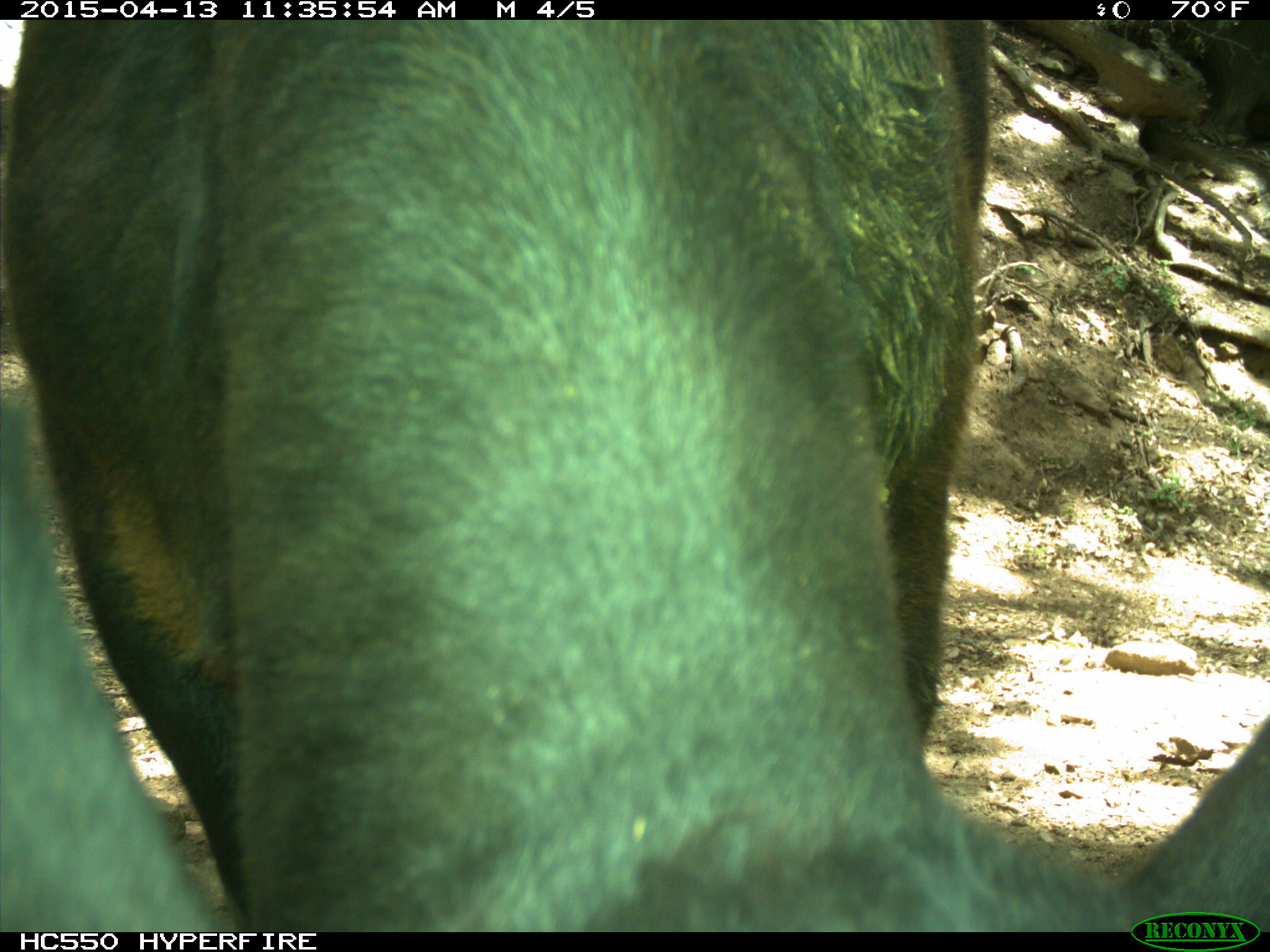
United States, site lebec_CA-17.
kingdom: Animalia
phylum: Chordata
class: Mammalia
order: Artiodactyla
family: Bovidae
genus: Bos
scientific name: Bos taurus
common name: domestic cow